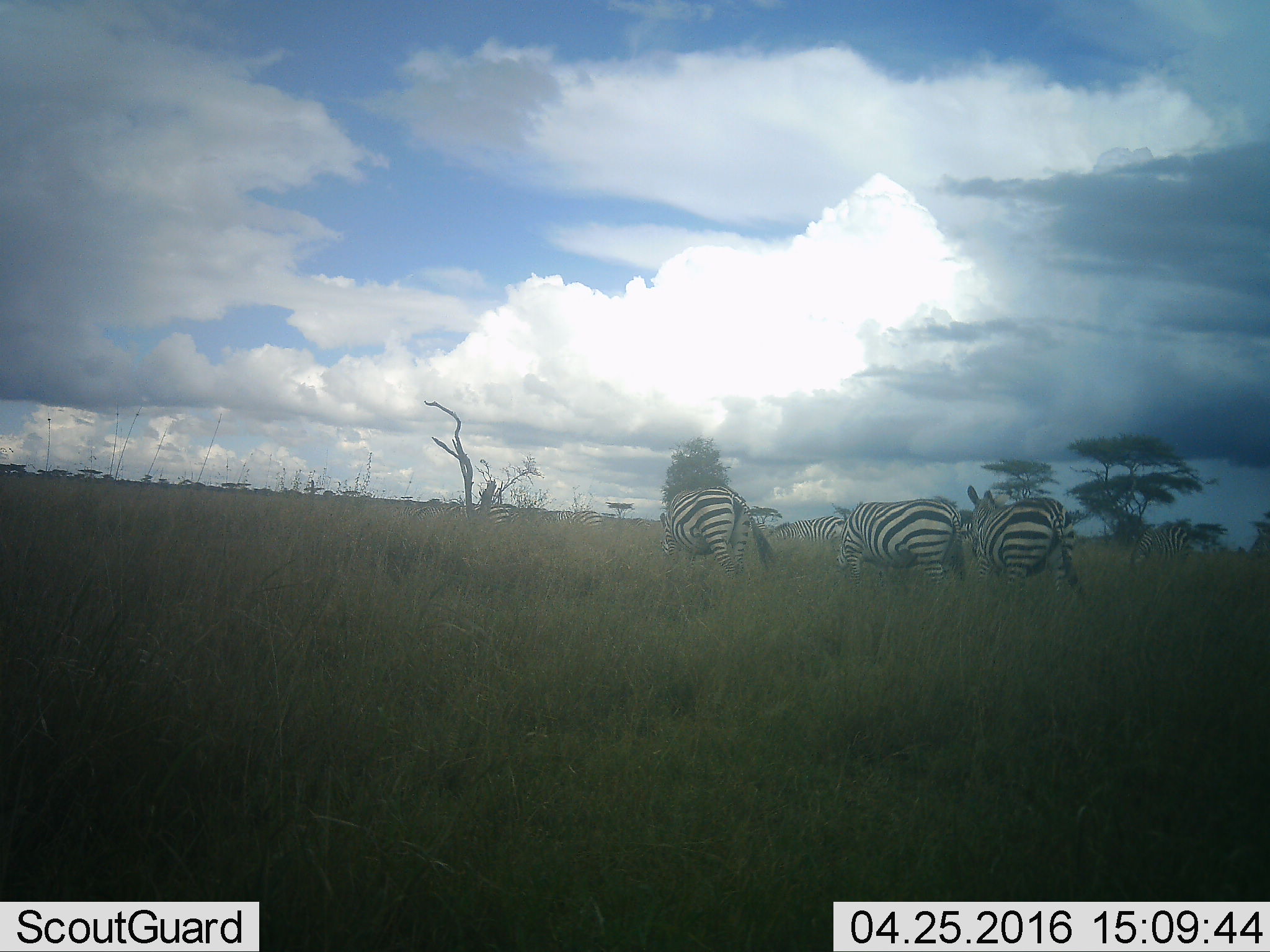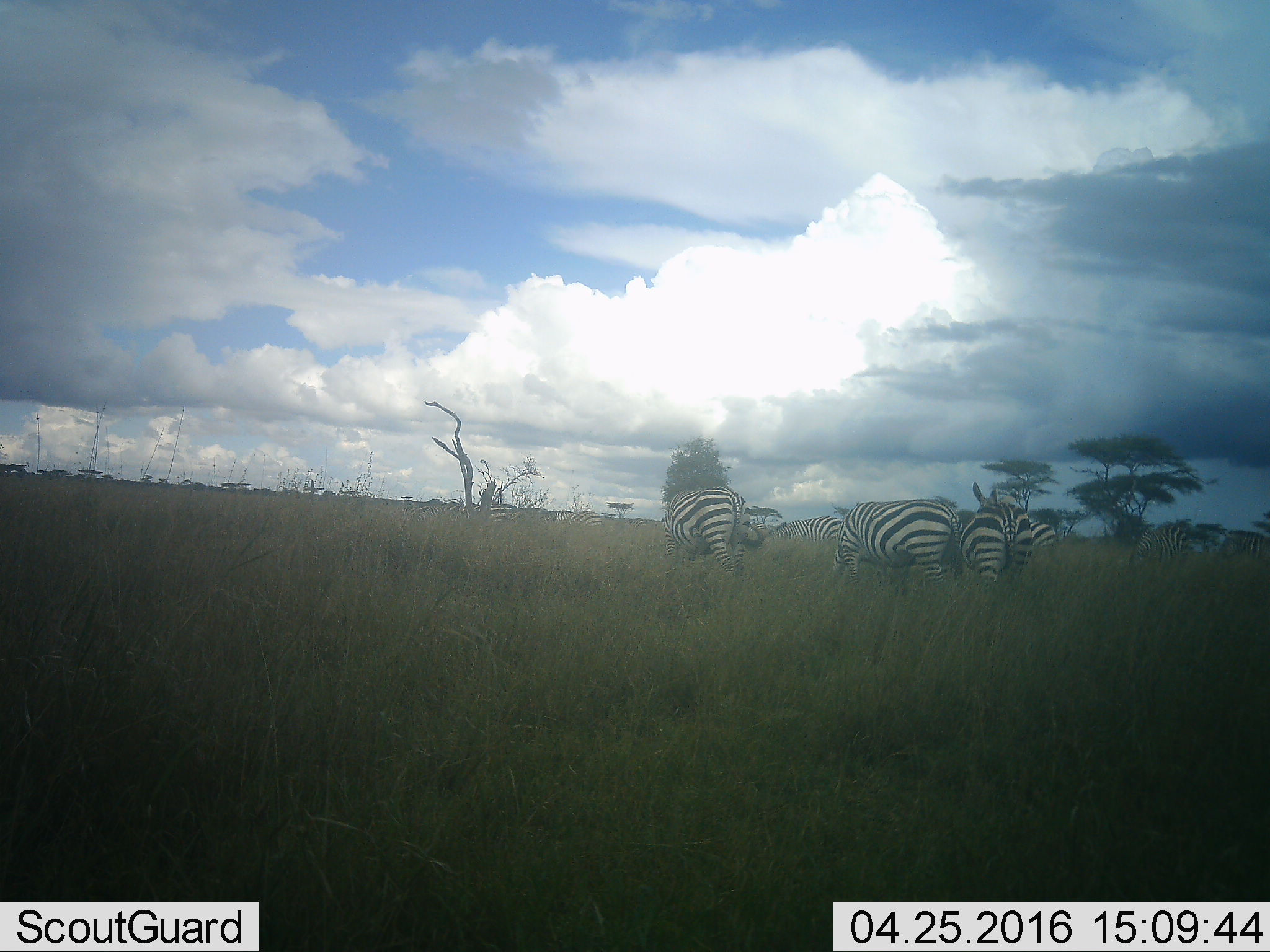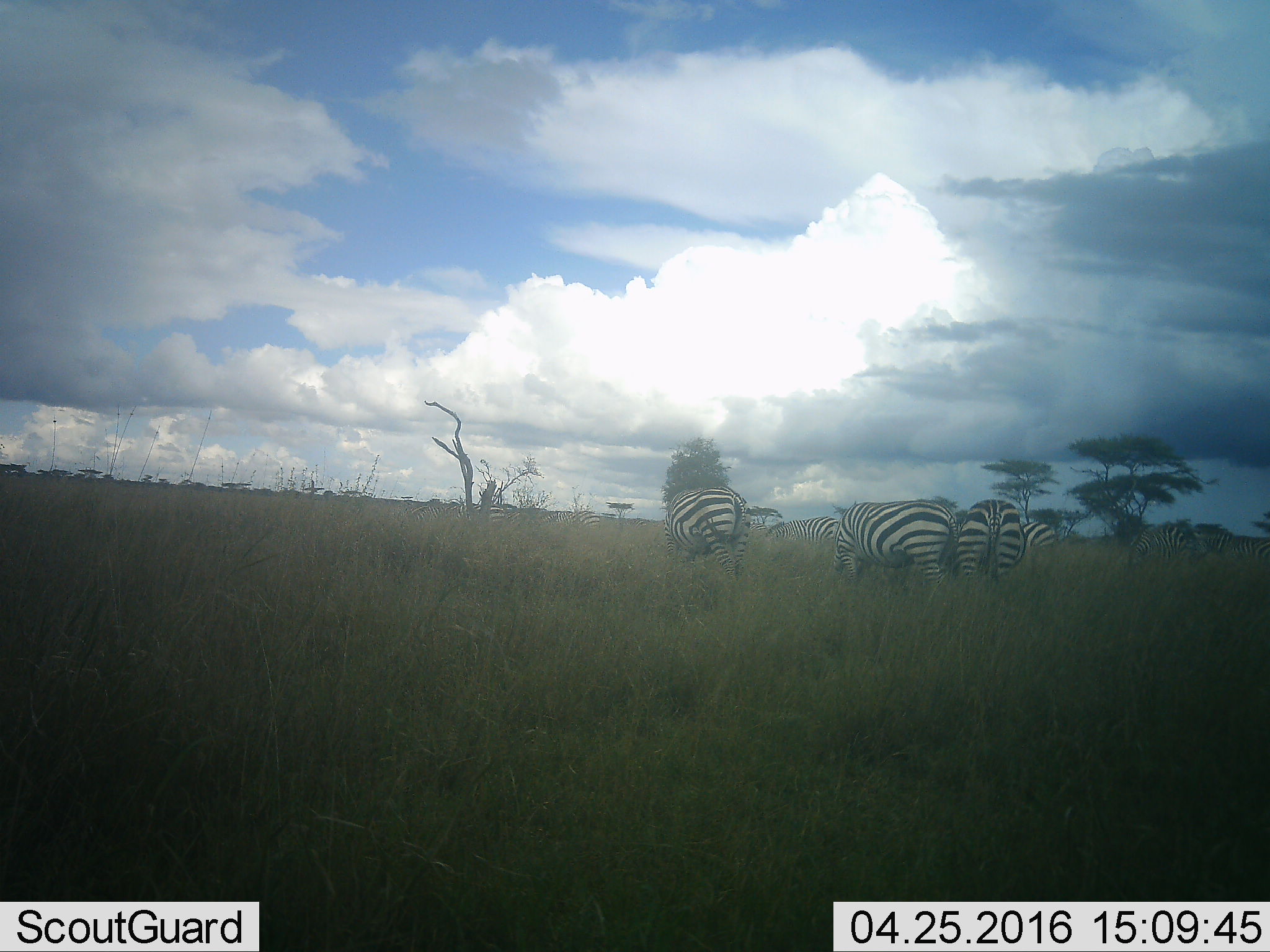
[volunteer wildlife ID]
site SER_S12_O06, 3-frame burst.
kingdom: Animalia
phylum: Chordata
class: Mammalia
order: Perissodactyla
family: Equidae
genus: Equus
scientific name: Equus quagga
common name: plains zebra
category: zebraplains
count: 10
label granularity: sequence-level